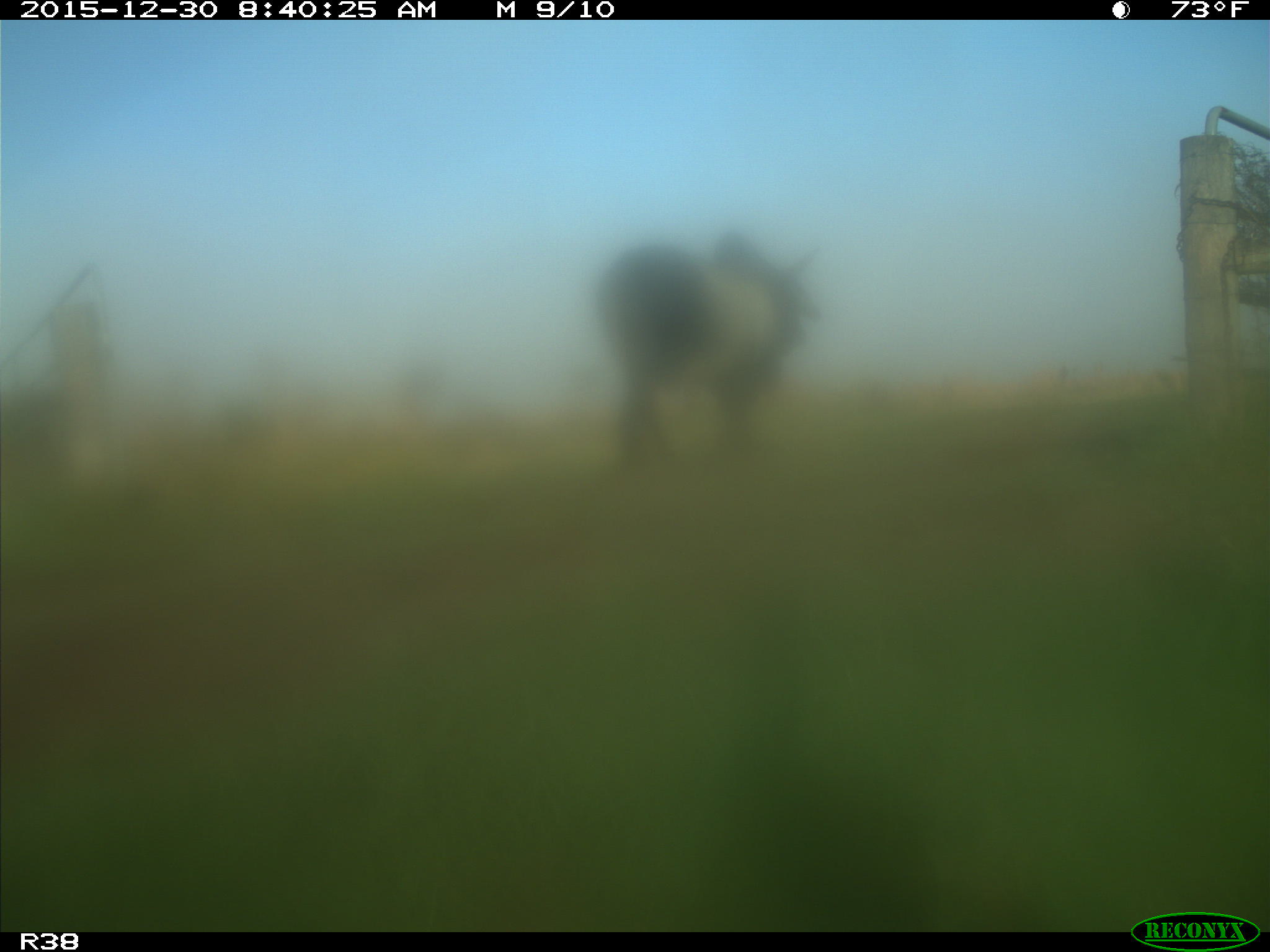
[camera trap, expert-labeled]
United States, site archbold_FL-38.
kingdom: Animalia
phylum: Chordata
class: Mammalia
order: Artiodactyla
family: Bovidae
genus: Bos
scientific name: Bos taurus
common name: domestic cow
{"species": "Bos taurus (domestic cow)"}